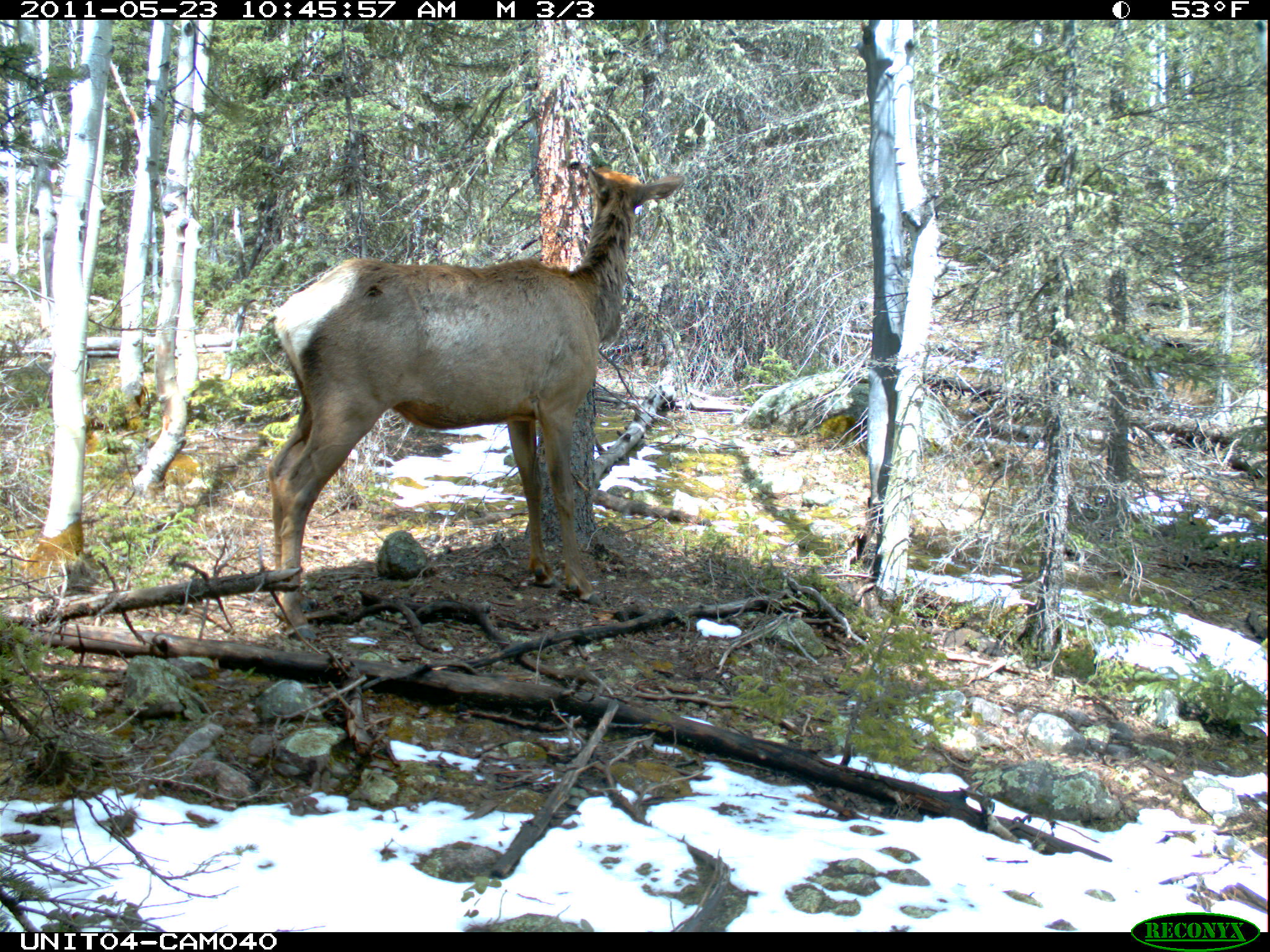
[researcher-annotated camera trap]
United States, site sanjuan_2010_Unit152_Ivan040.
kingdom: Animalia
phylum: Chordata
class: Mammalia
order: Artiodactyla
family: Cervidae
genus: Cervus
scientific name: Cervus elaphus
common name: red deer